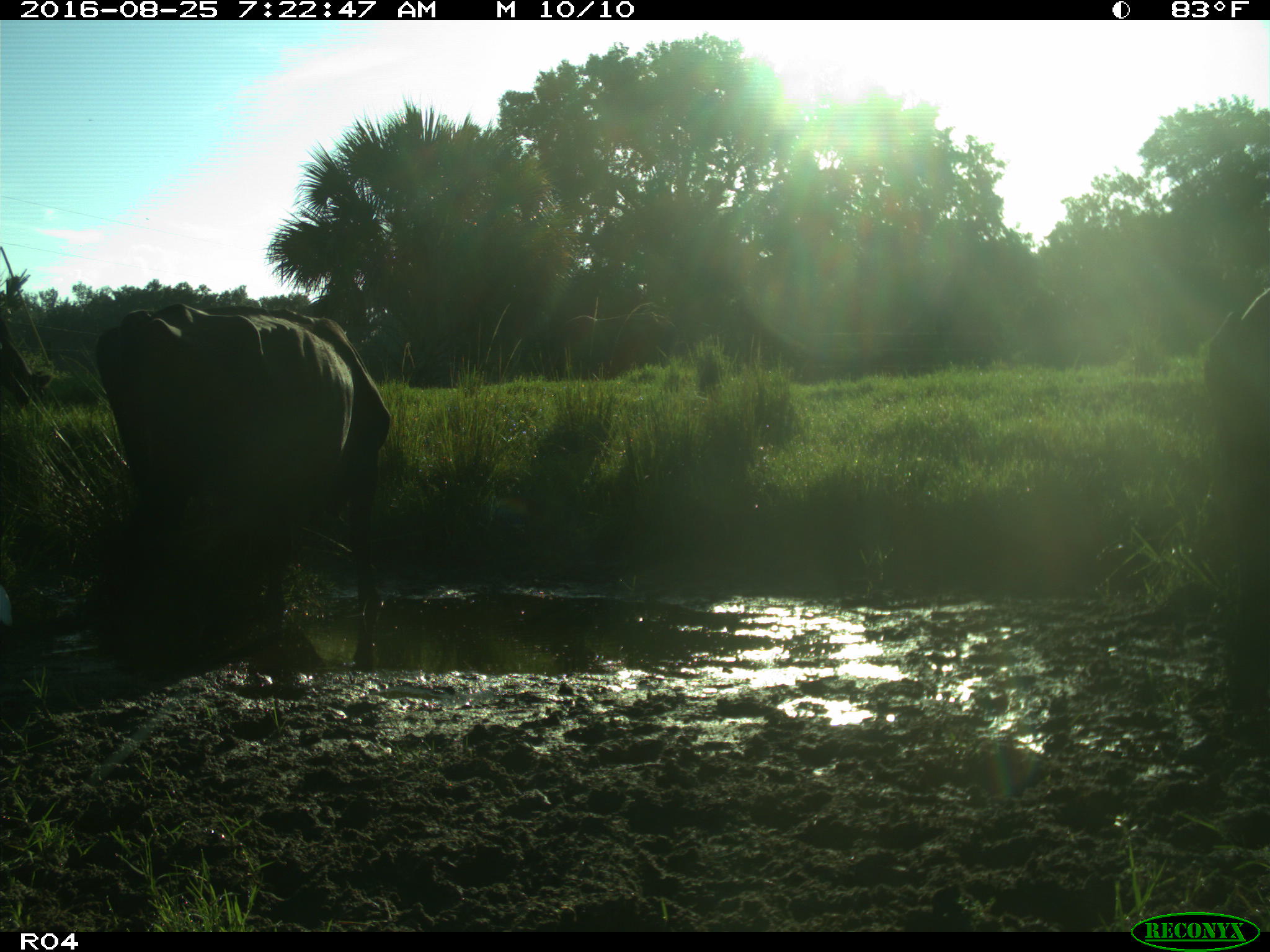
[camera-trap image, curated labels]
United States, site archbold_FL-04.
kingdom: Animalia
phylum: Chordata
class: Mammalia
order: Artiodactyla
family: Bovidae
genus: Bos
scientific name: Bos taurus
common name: domestic cow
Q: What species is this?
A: Bos taurus (domestic cow).